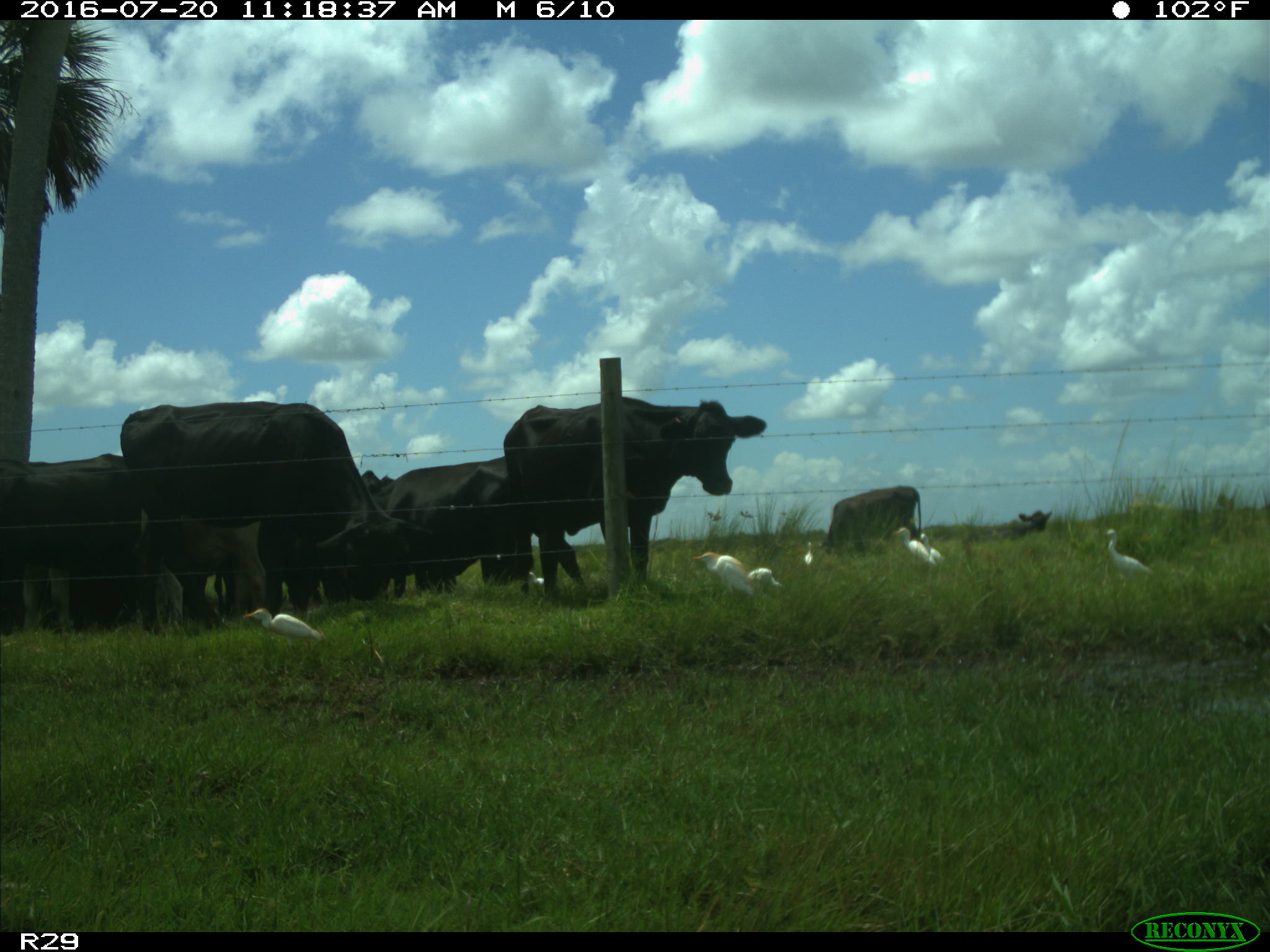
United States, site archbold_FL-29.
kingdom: Animalia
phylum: Chordata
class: Mammalia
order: Artiodactyla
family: Bovidae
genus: Bos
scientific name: Bos taurus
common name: domestic cow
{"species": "Bos taurus (domestic cow)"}